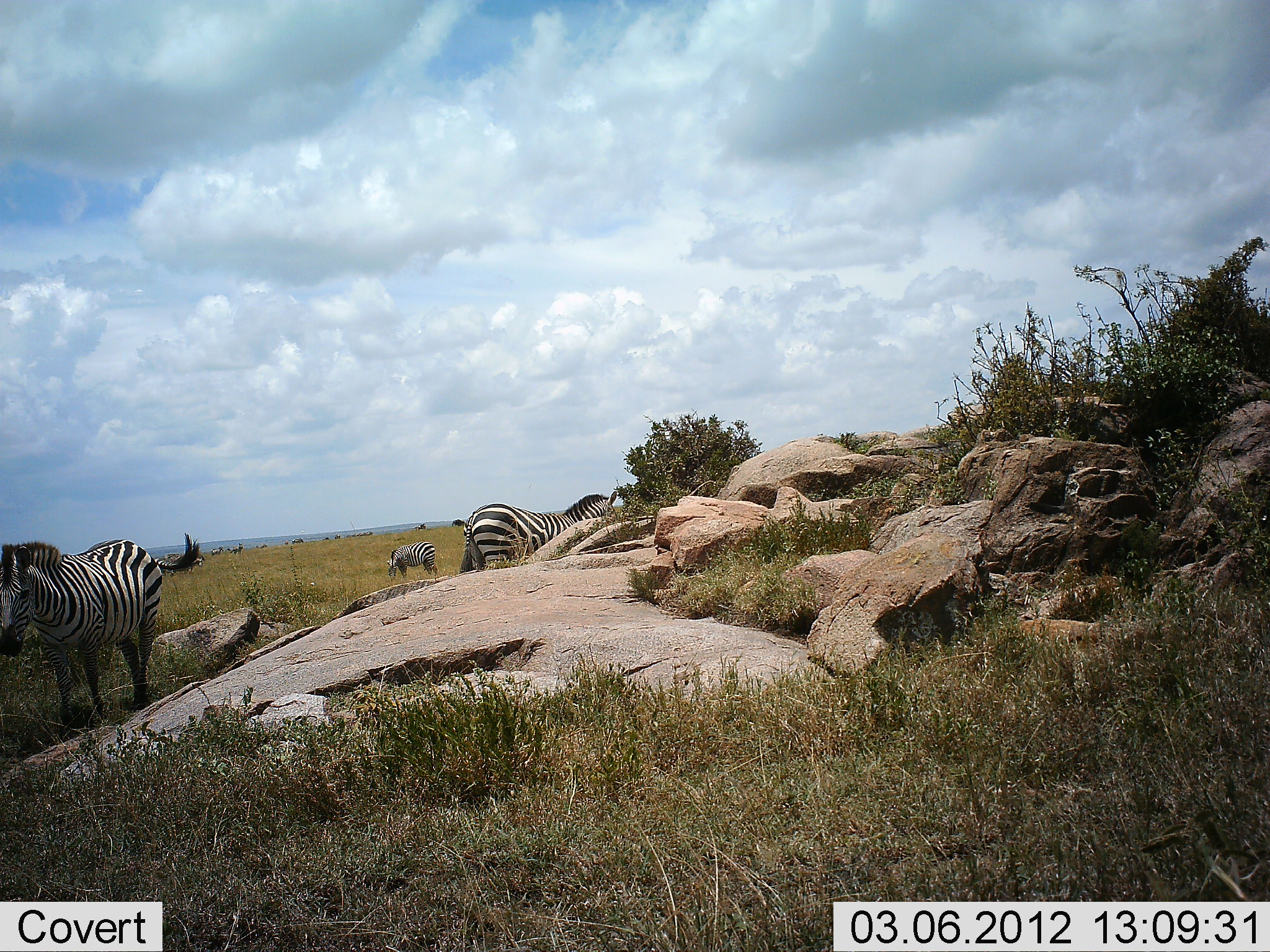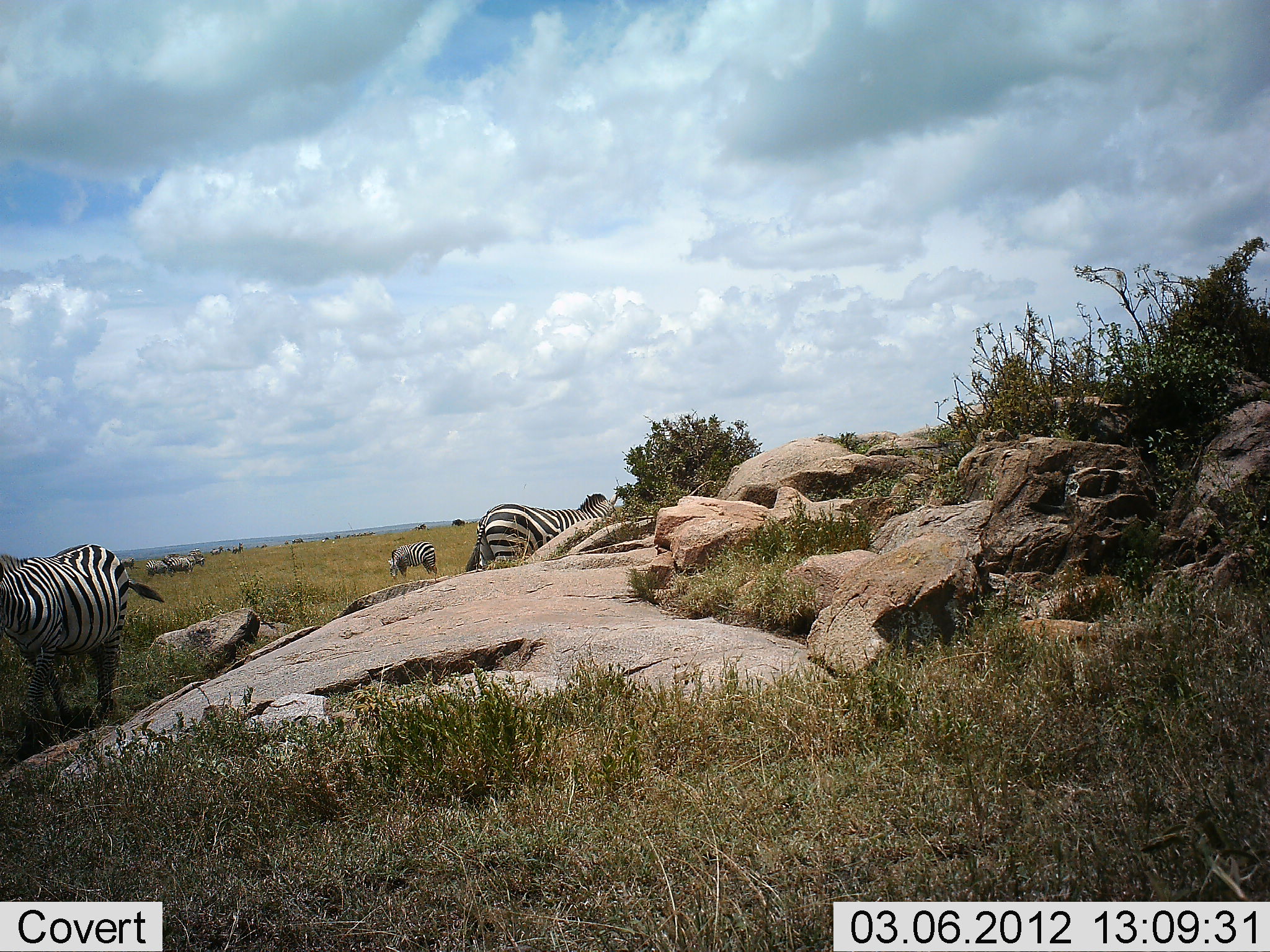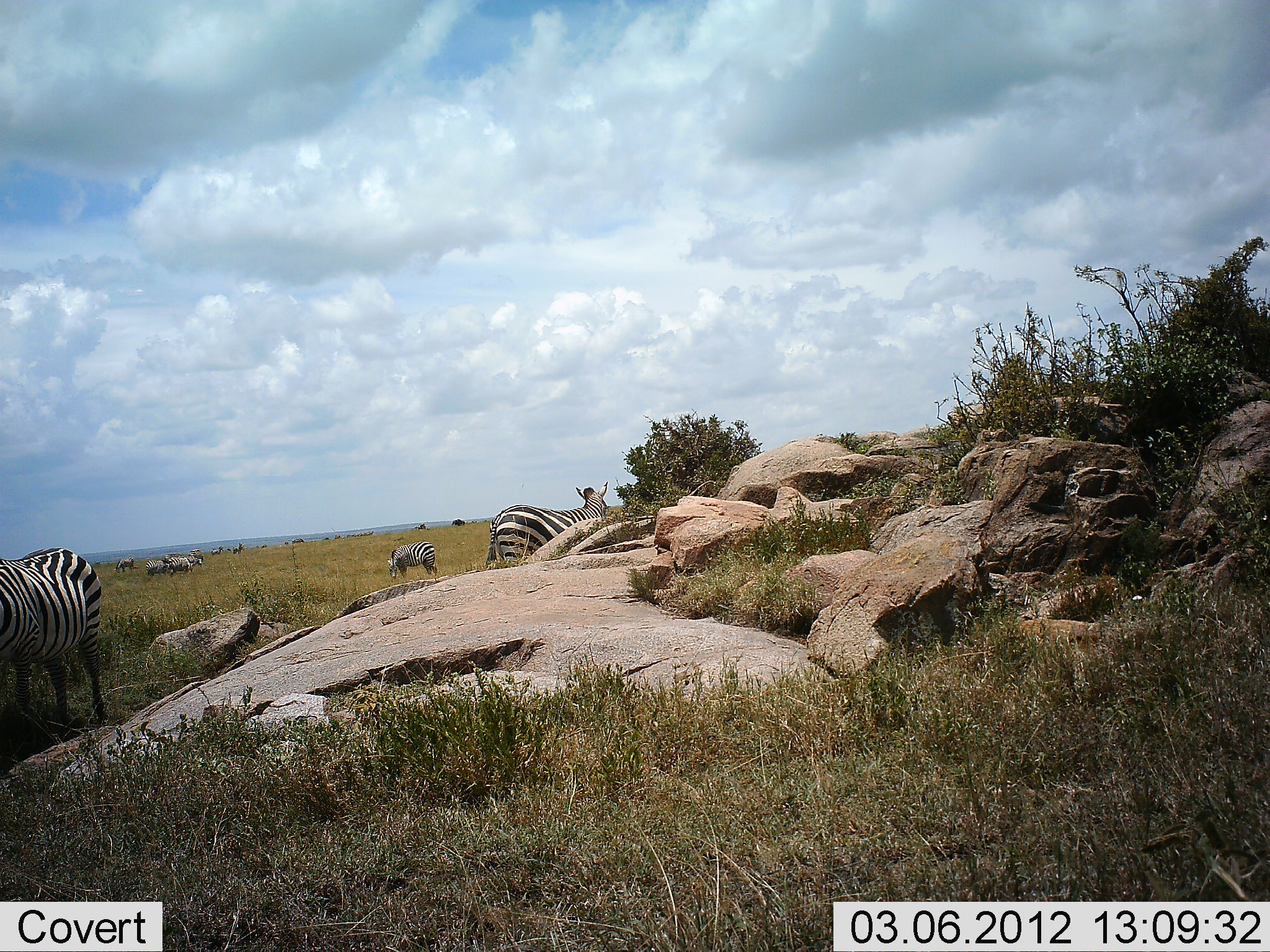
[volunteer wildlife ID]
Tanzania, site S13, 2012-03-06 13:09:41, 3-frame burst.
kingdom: Animalia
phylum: Chordata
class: Mammalia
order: Perissodactyla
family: Equidae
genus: Equus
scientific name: Equus quagga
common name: plains zebra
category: zebra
Zebra (plains zebra) (Equus quagga), count 3. Behavior (volunteer vote fractions): standing 57%, resting 3%, moving 57%, interacting 3%. Young present (vote fraction): 0%. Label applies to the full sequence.